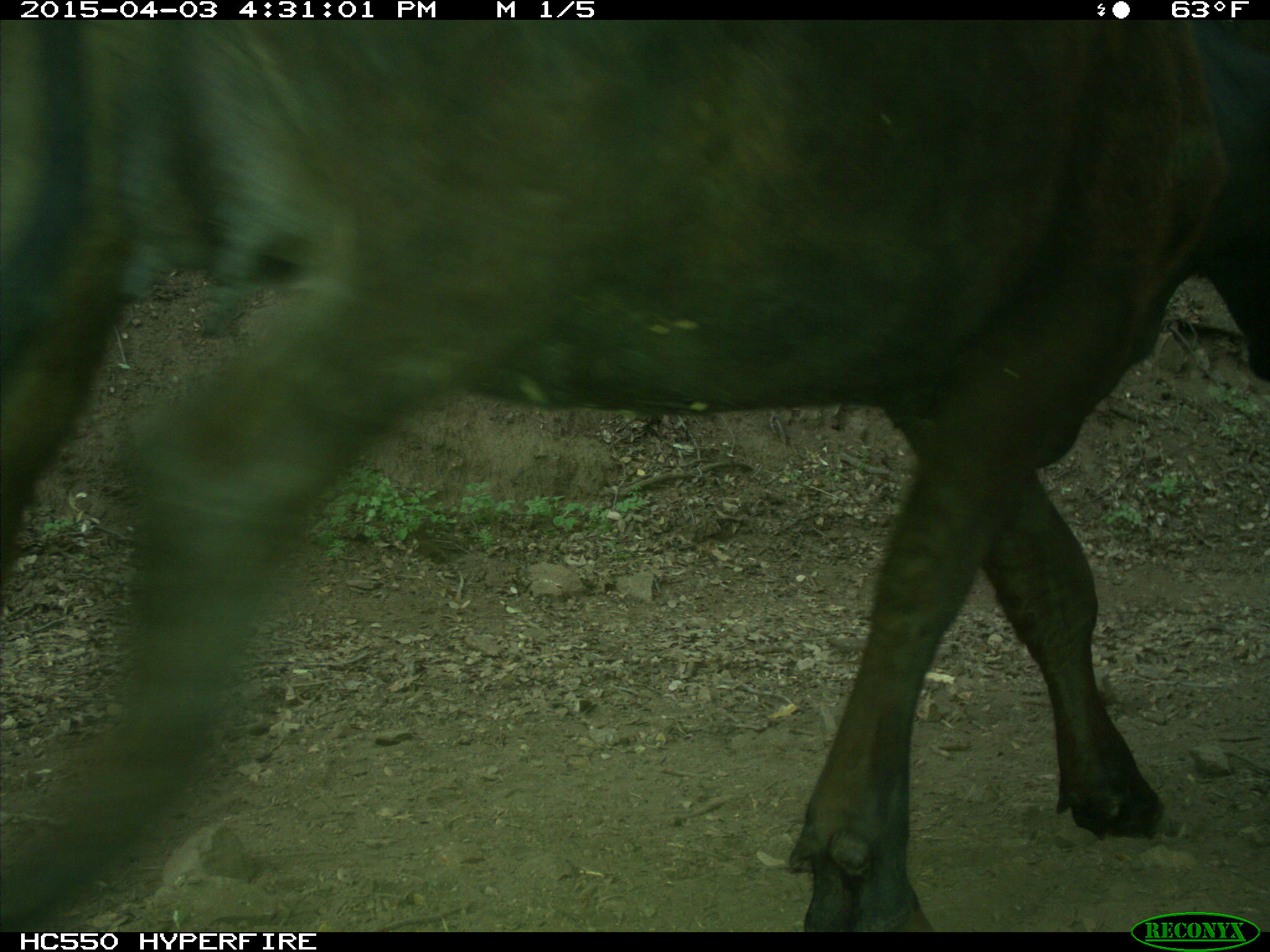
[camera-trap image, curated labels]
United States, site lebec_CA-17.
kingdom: Animalia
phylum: Chordata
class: Mammalia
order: Artiodactyla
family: Bovidae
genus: Bos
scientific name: Bos taurus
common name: domestic cow